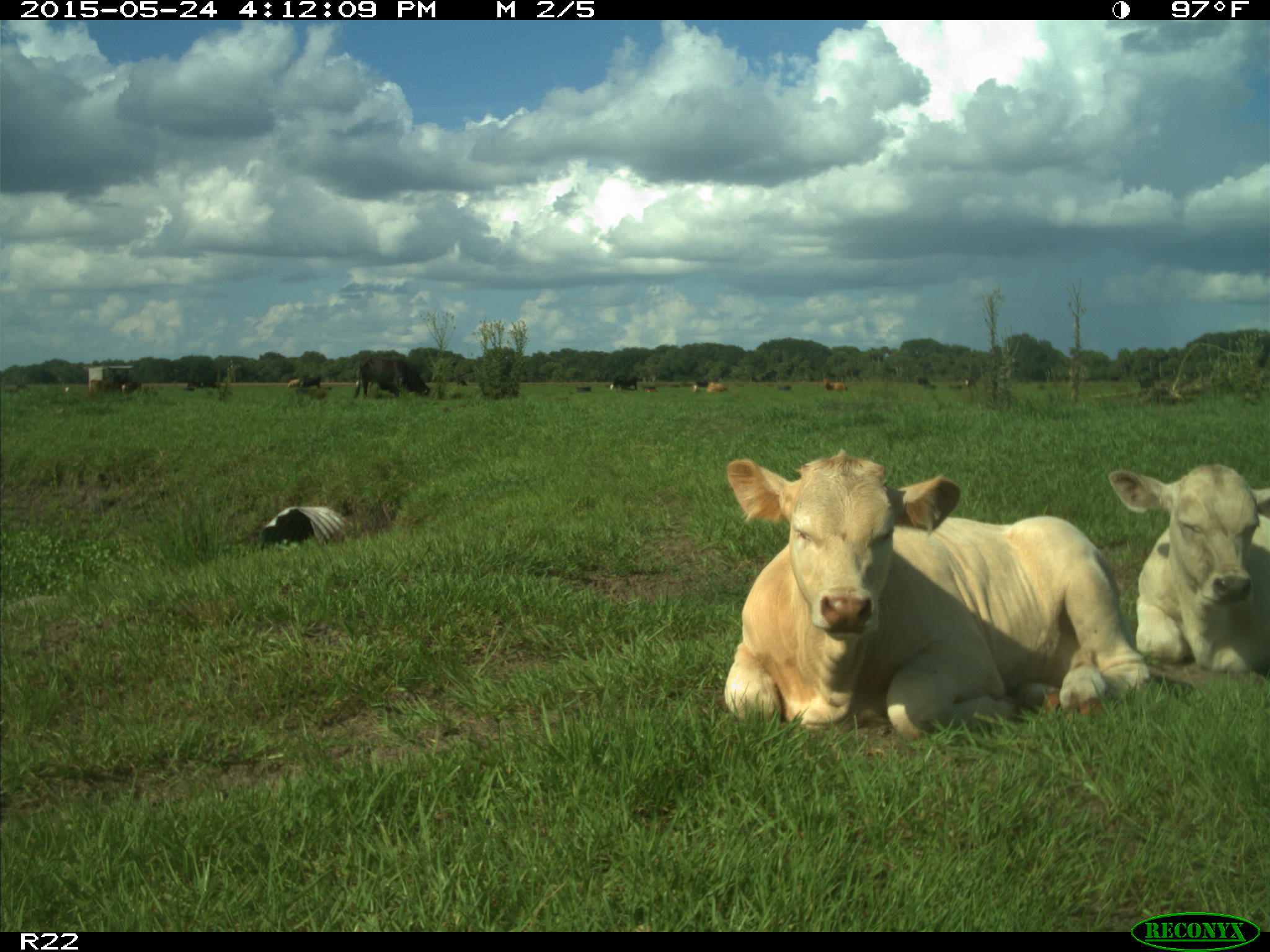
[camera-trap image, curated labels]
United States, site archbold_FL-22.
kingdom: Animalia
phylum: Chordata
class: Mammalia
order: Artiodactyla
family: Bovidae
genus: Bos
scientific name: Bos taurus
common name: domestic cow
Bos taurus (domestic cow).